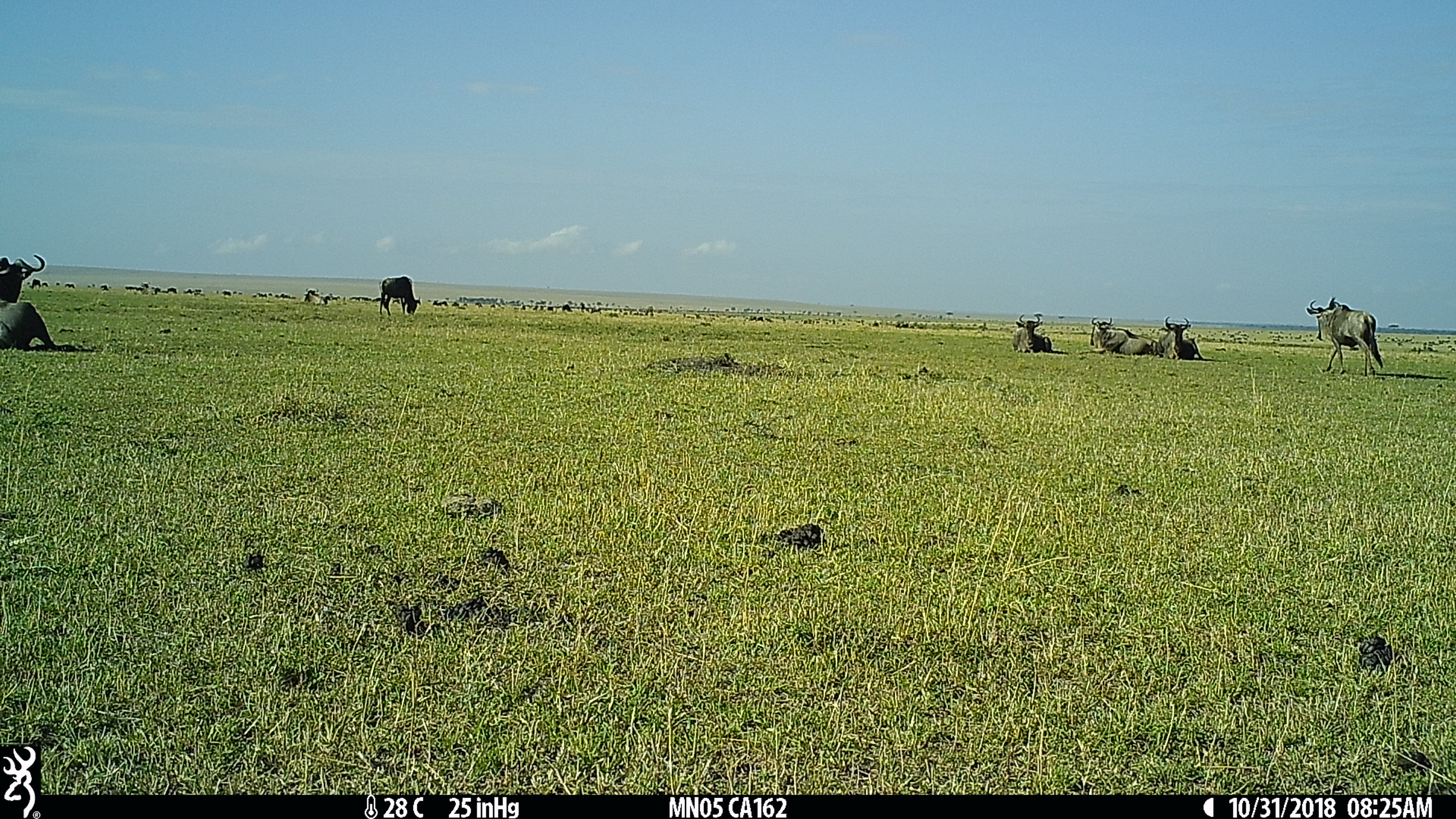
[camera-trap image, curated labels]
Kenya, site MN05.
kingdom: Animalia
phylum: Chordata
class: Mammalia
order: Artiodactyla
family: Bovidae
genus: Connochaetes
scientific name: Connochaetes taurinus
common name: blue wildebeest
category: wildebeest